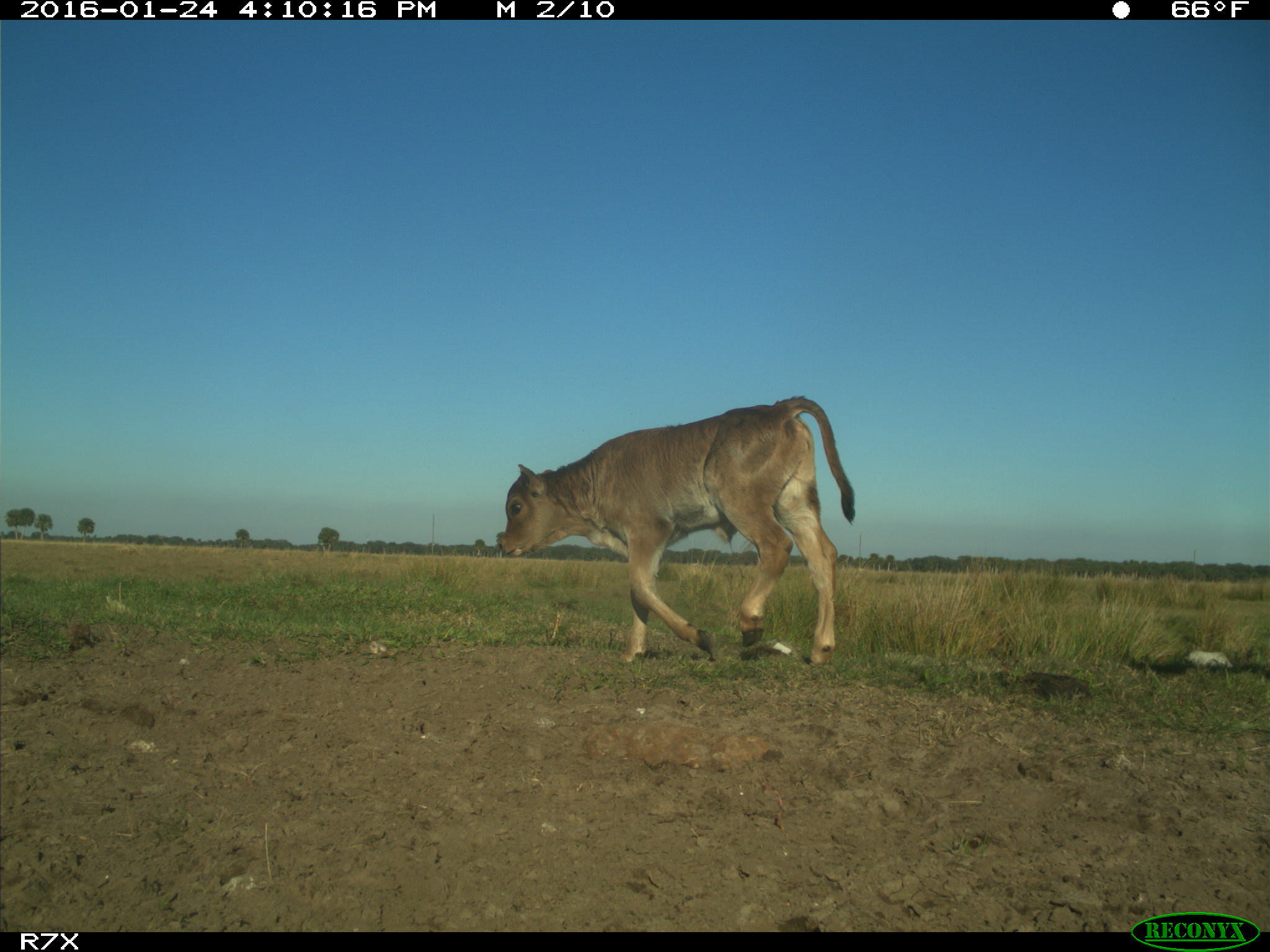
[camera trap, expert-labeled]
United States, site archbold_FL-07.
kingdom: Animalia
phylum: Chordata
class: Mammalia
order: Artiodactyla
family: Bovidae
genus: Bos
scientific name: Bos taurus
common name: domestic cow